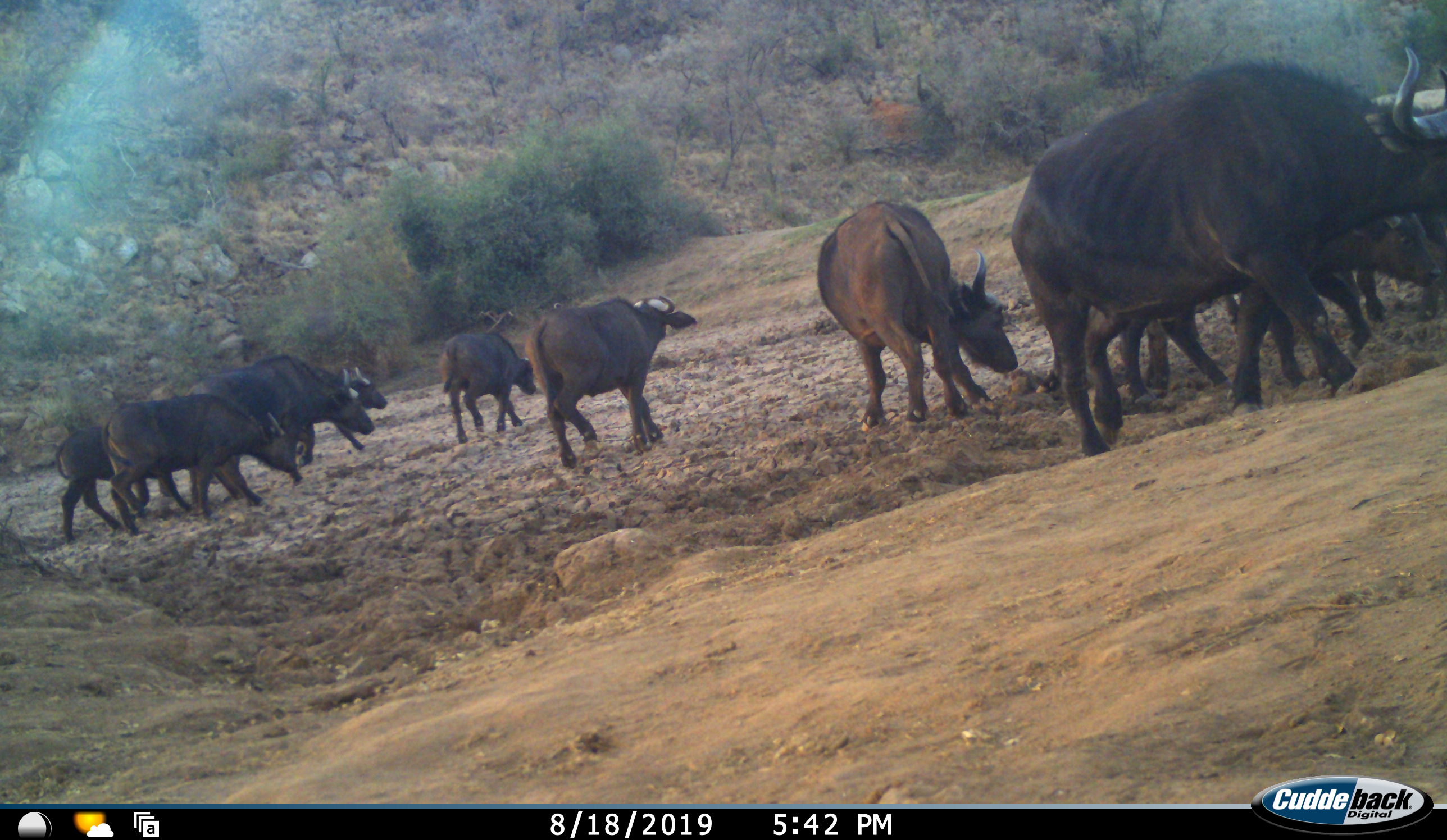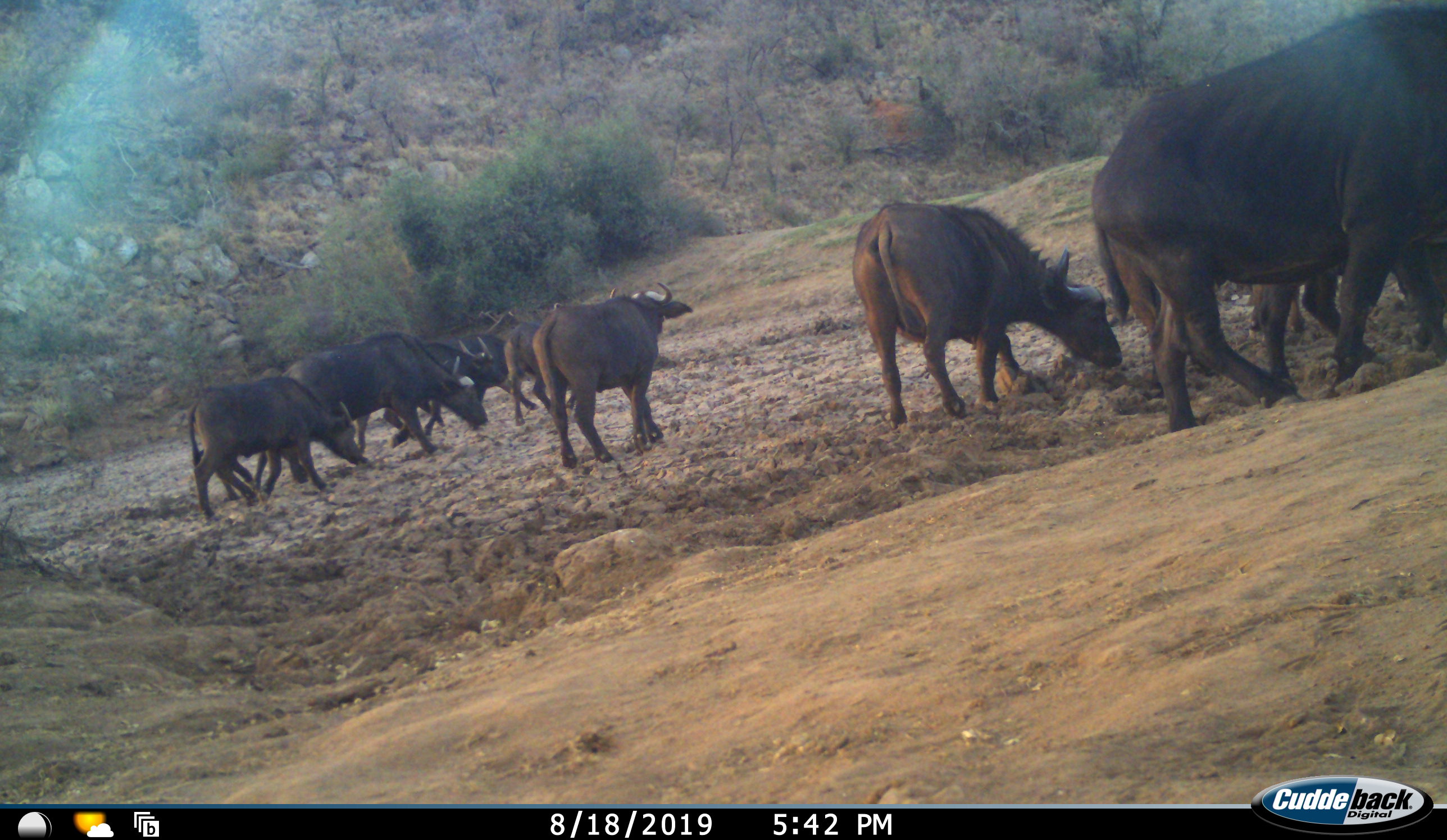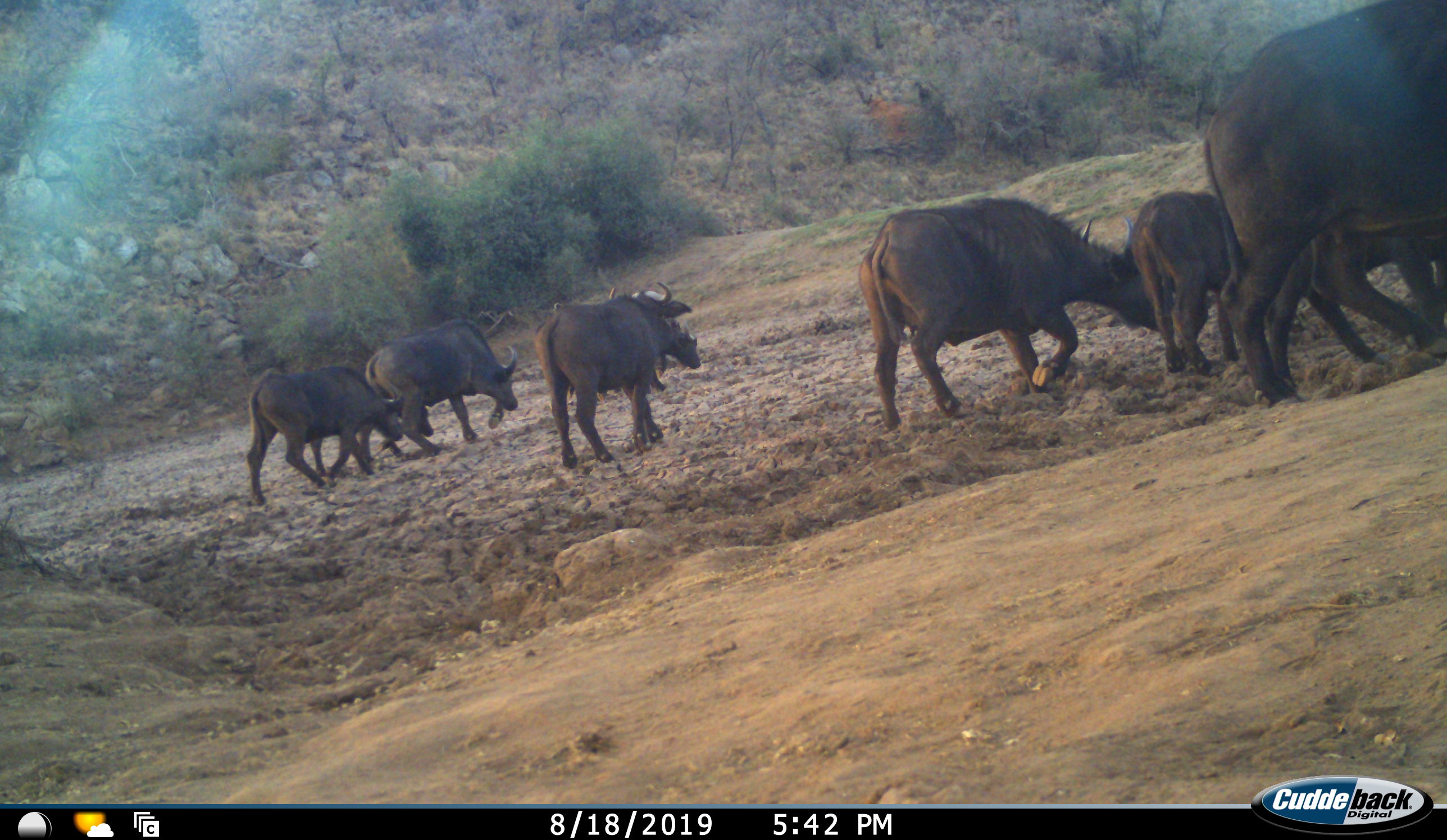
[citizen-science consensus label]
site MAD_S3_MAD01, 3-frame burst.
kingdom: Animalia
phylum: Chordata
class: Mammalia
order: Artiodactyla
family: Bovidae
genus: Syncerus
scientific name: Syncerus caffer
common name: african buffalo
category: buffalo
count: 11-50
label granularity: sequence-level